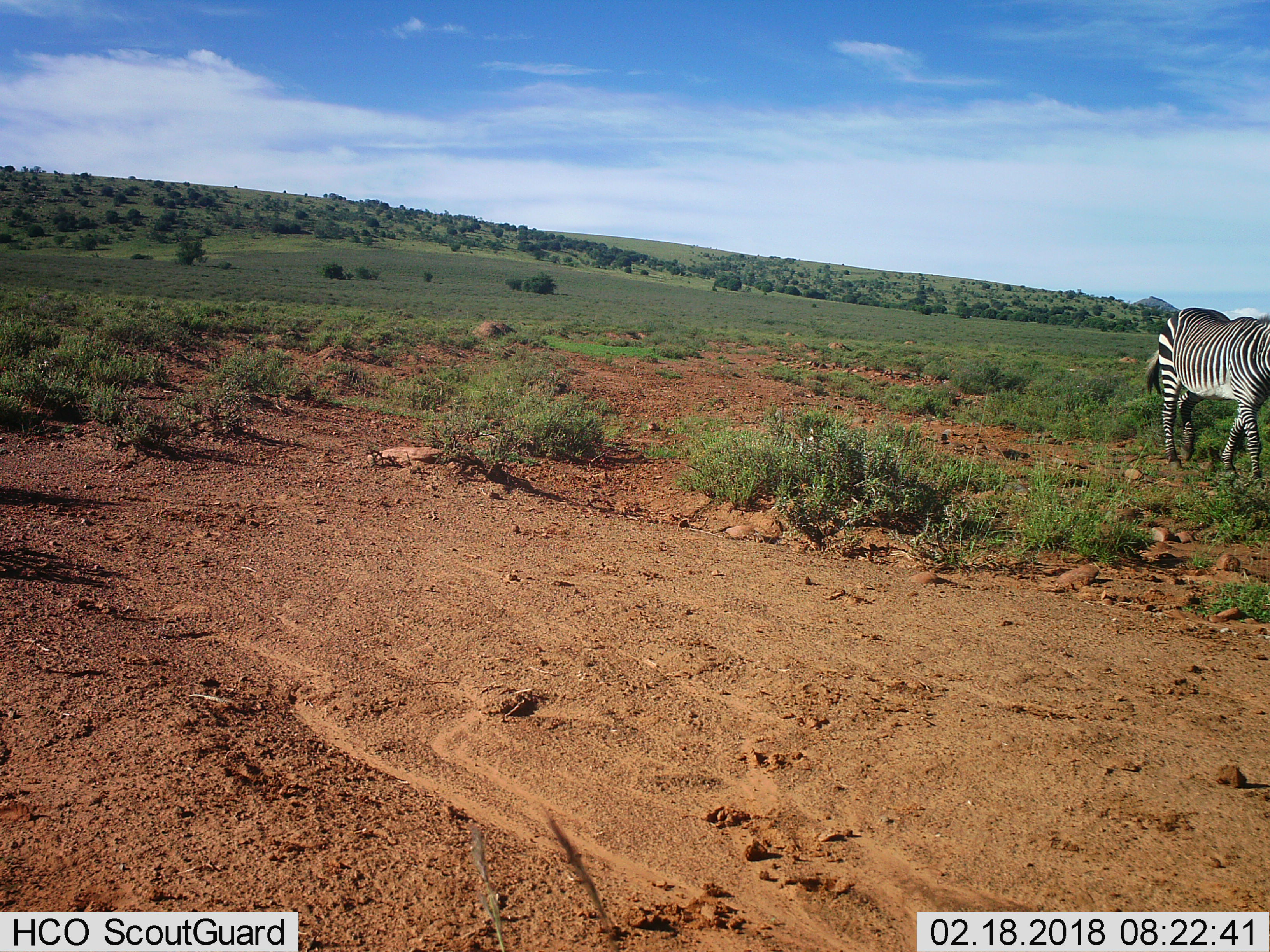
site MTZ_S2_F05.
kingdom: Animalia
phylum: Chordata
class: Mammalia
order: Perissodactyla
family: Equidae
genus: Equus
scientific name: Equus zebra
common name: mountain zebra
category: zebramountain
Zebramountain (mountain zebra) (Equus zebra), count 1. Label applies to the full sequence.